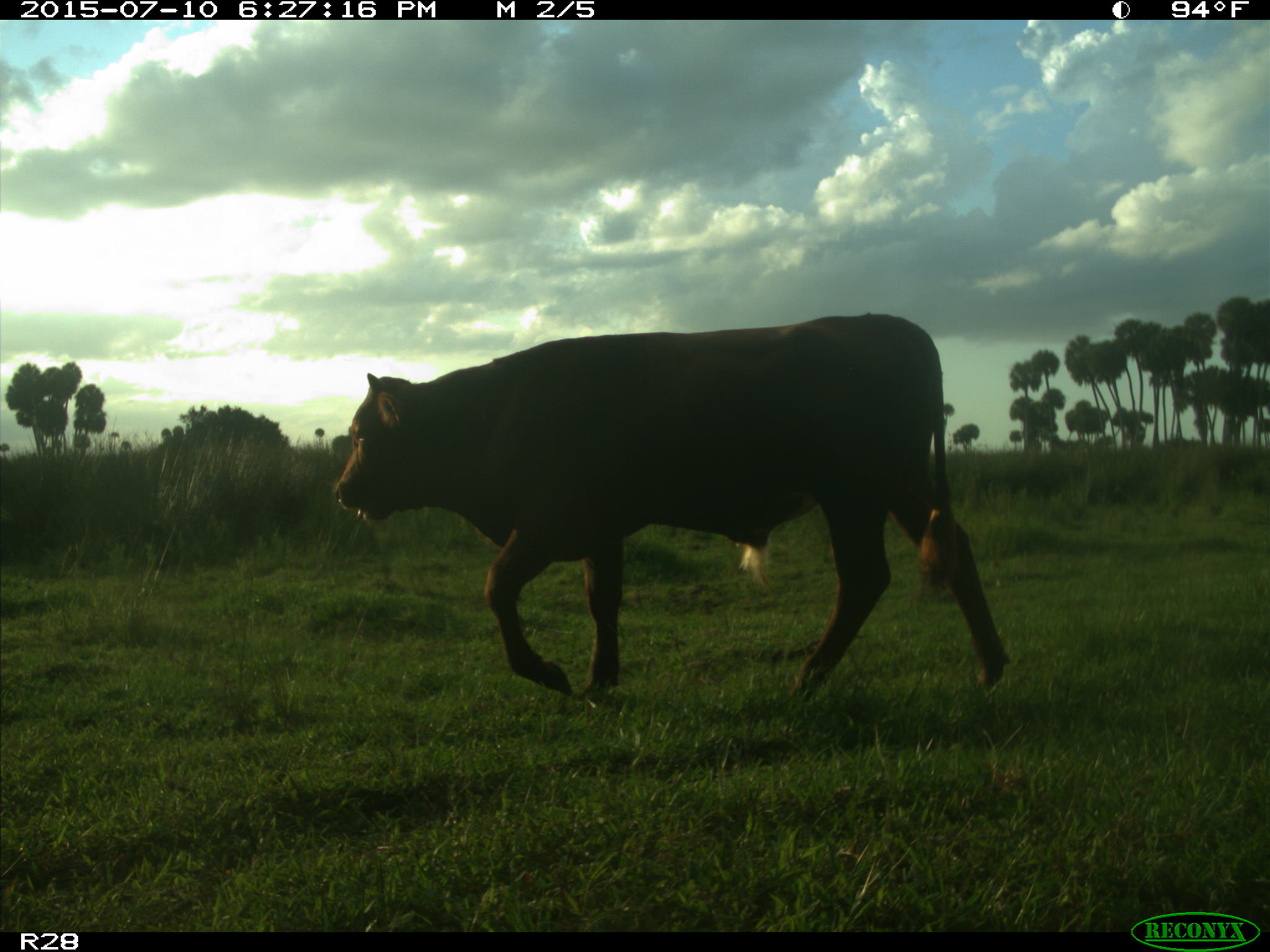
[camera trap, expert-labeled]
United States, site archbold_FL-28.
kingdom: Animalia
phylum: Chordata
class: Mammalia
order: Artiodactyla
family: Bovidae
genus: Bos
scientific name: Bos taurus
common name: domestic cow